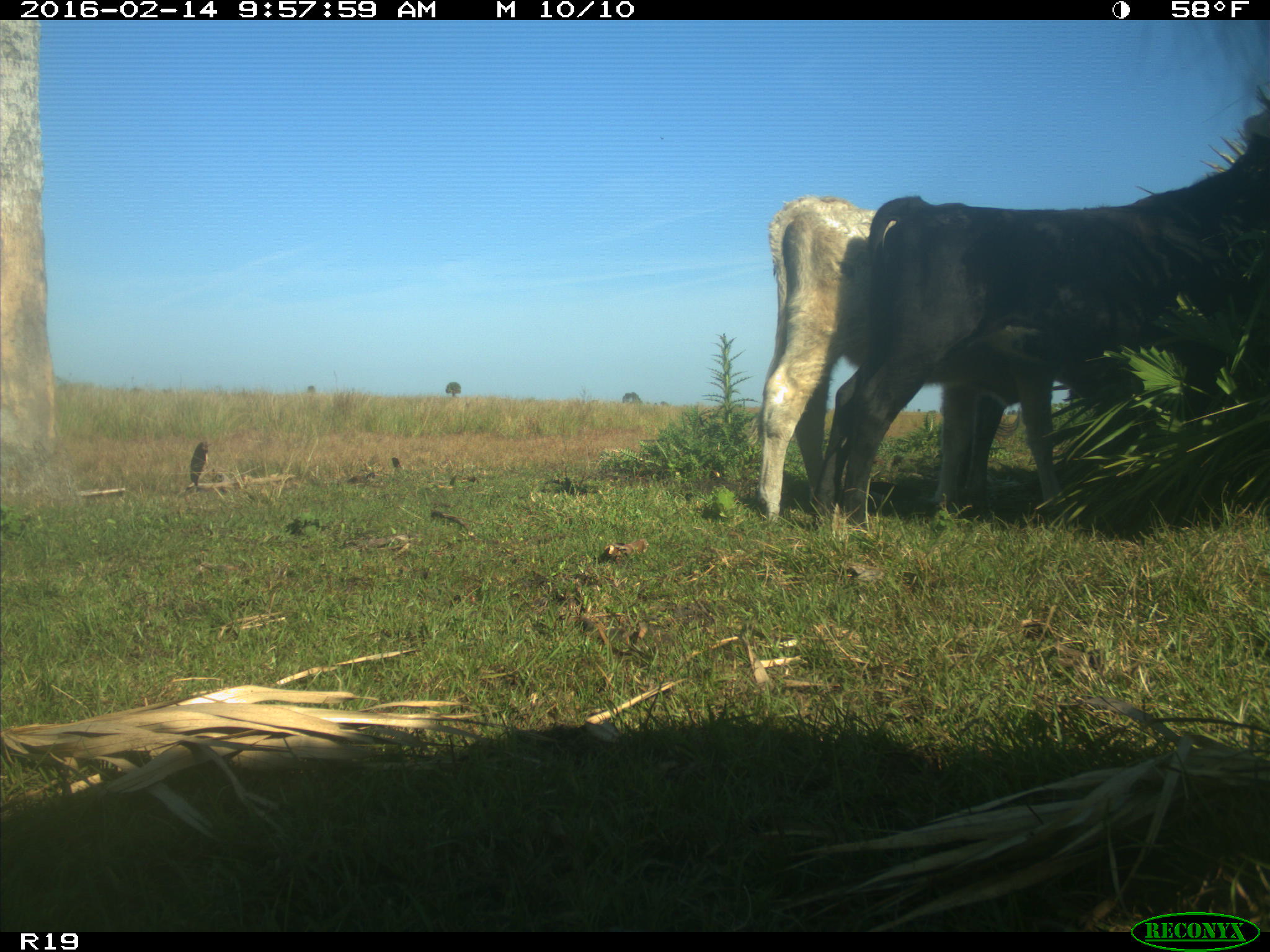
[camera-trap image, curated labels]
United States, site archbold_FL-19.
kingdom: Animalia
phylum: Chordata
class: Mammalia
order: Artiodactyla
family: Bovidae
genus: Bos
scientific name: Bos taurus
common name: domestic cow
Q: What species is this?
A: Bos taurus (domestic cow).